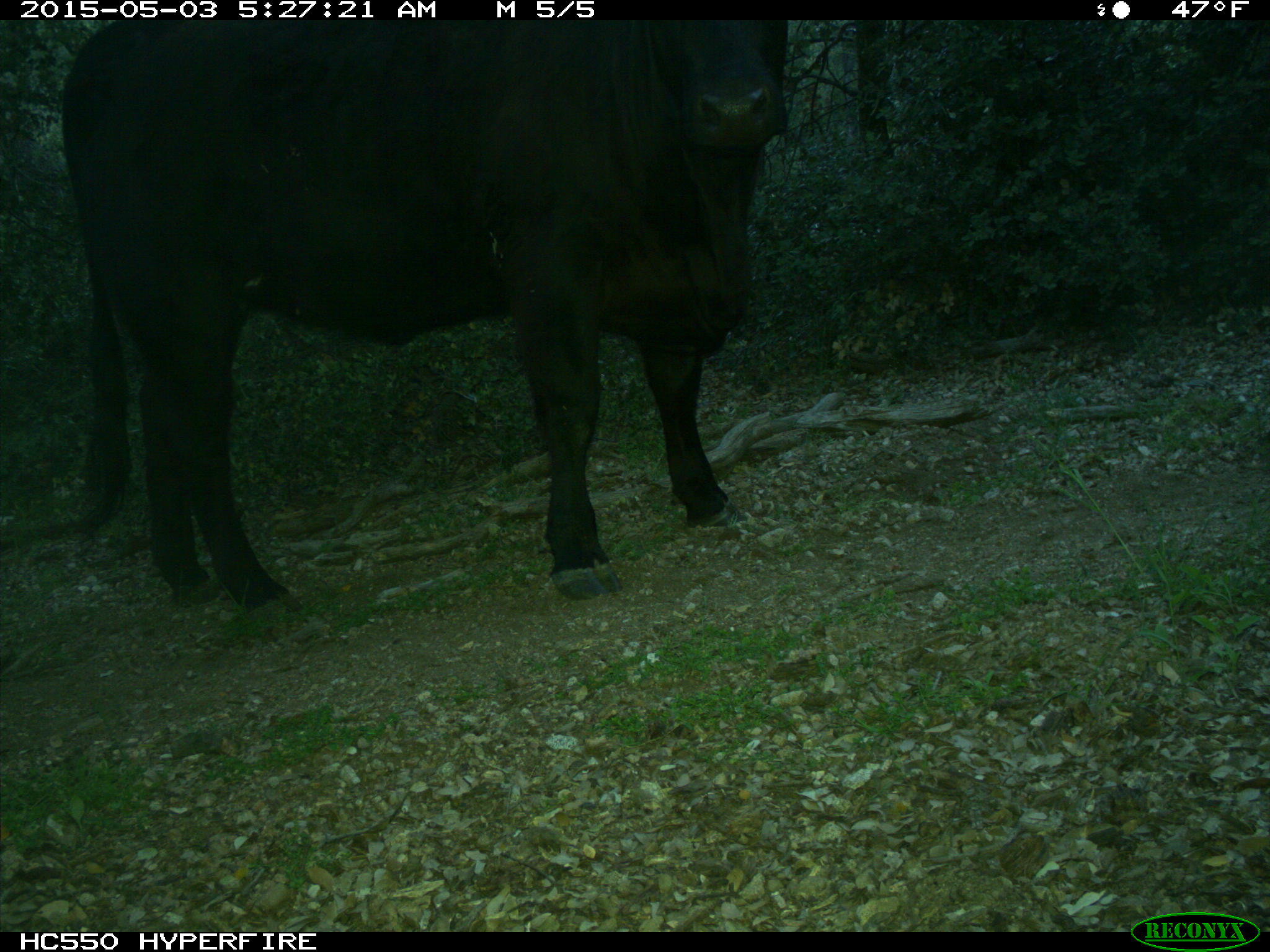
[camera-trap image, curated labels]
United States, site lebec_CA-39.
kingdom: Animalia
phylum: Chordata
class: Mammalia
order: Artiodactyla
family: Bovidae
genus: Bos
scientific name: Bos taurus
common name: domestic cow